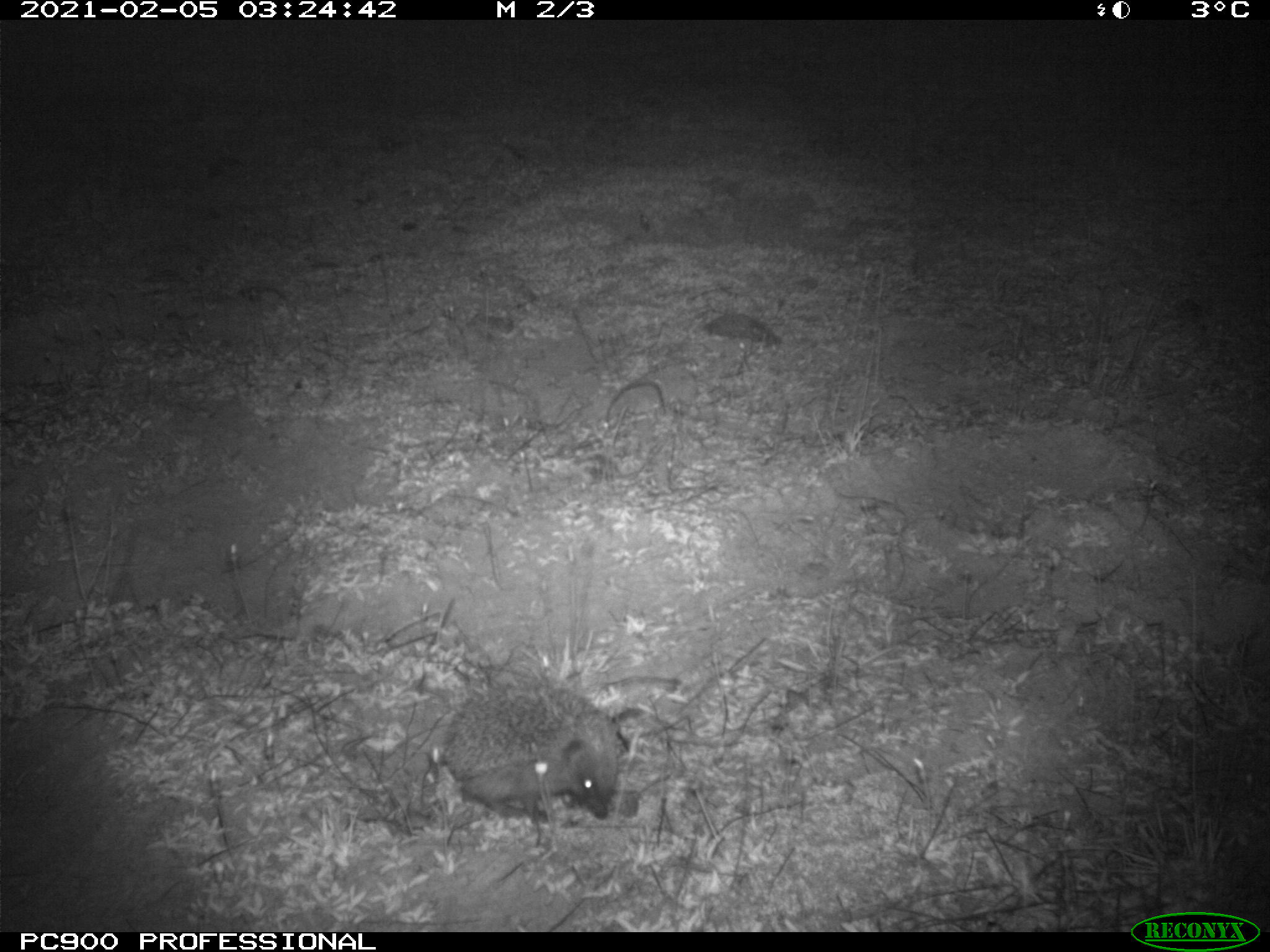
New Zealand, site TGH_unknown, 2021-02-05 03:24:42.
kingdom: Animalia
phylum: Chordata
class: Mammalia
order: Eulipotyphla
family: Erinaceidae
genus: Erinaceus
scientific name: Erinaceus europaeus europaeus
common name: european hedgehog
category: hedgehog